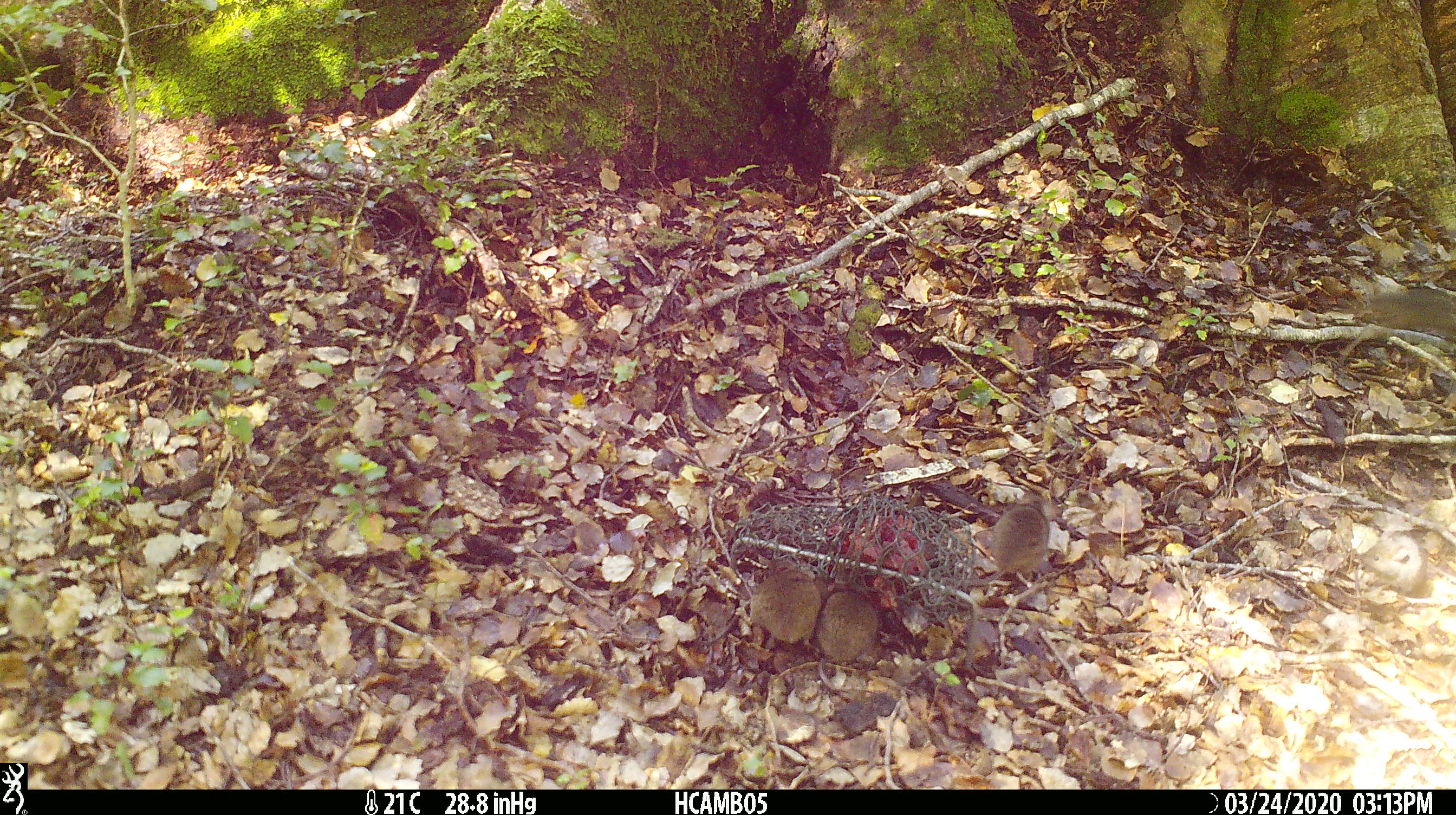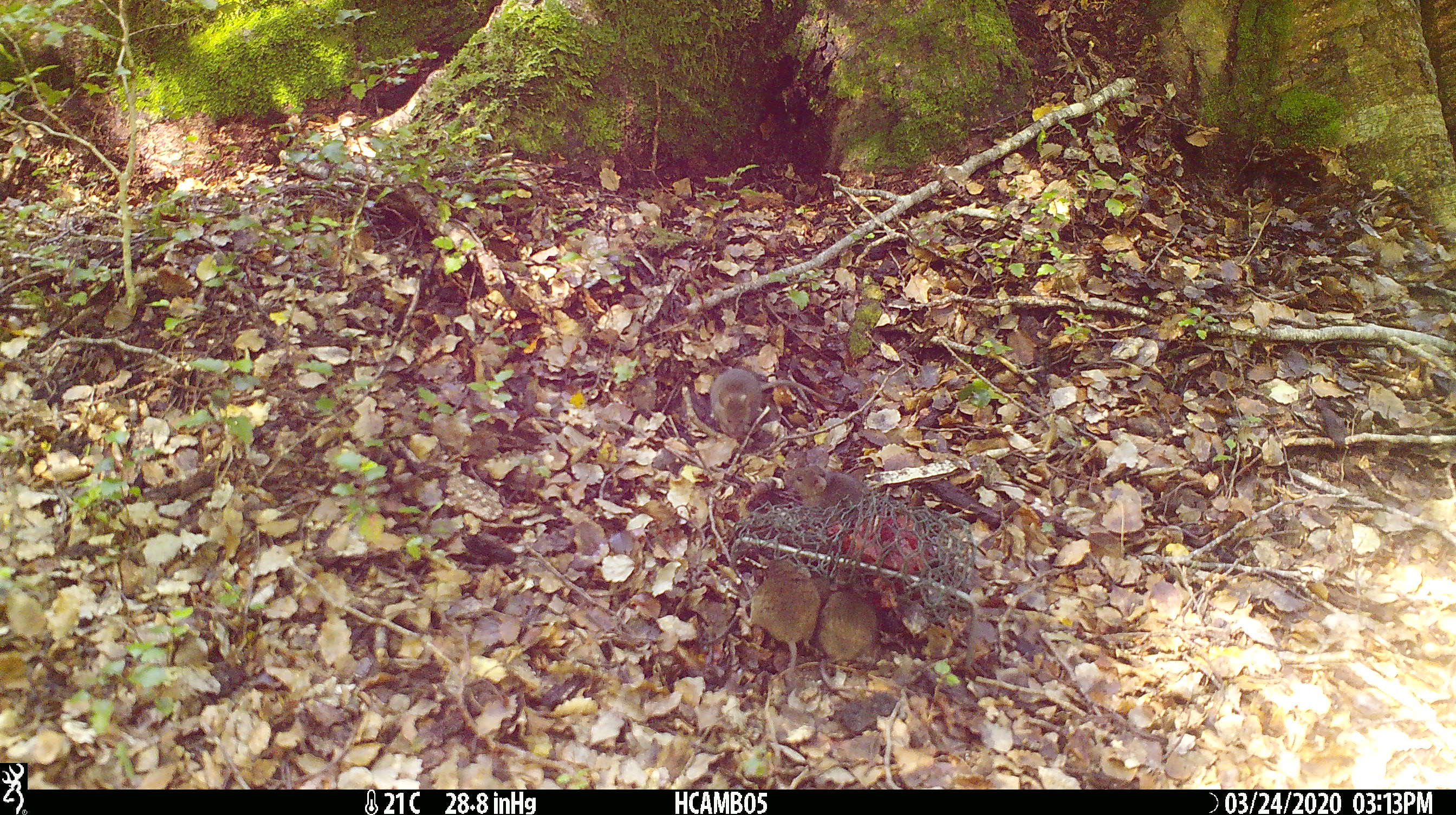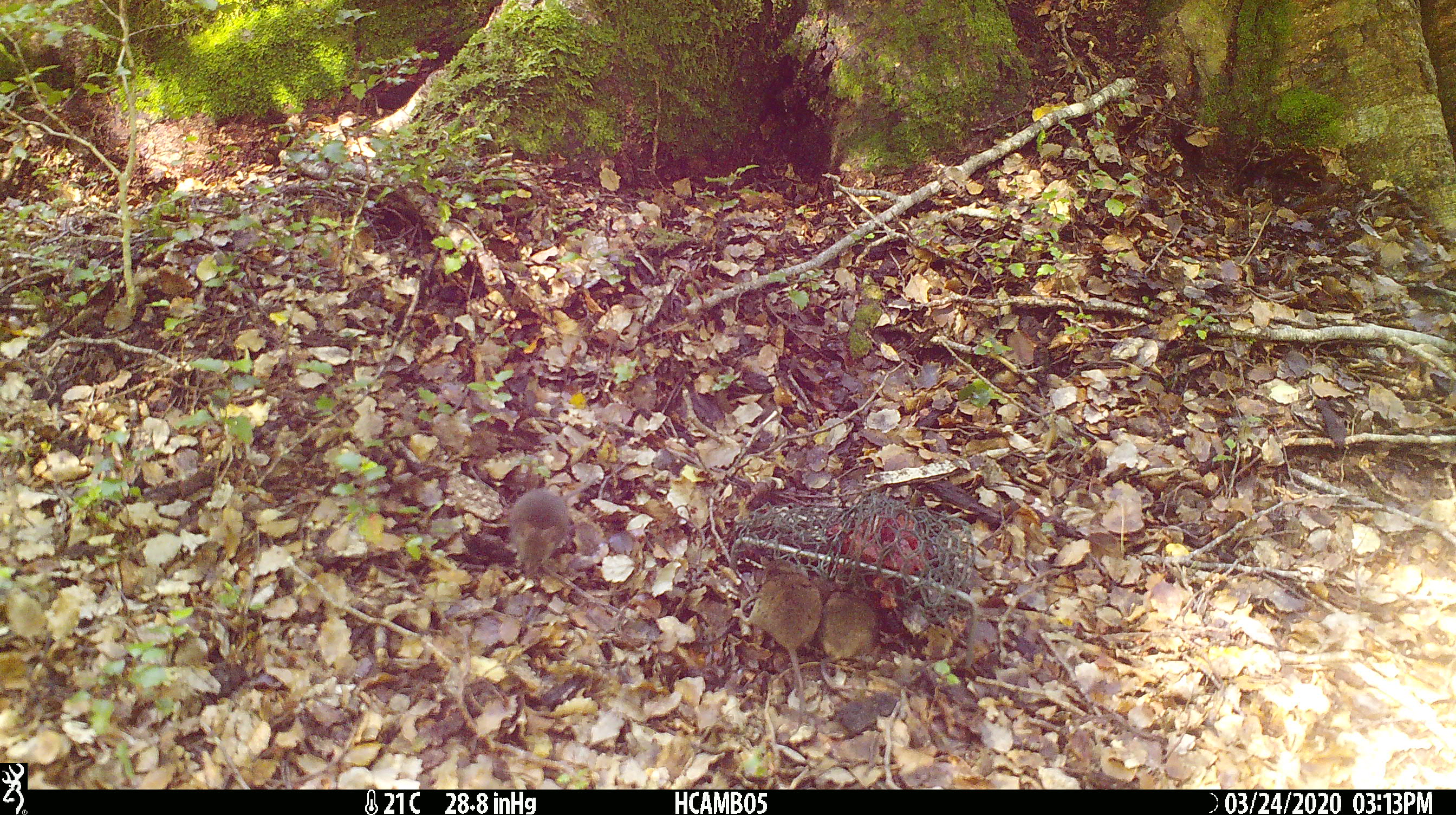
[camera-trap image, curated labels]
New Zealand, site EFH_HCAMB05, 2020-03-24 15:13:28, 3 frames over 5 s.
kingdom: Animalia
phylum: Chordata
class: Mammalia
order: Rodentia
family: Muridae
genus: Mus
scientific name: Mus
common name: mouse